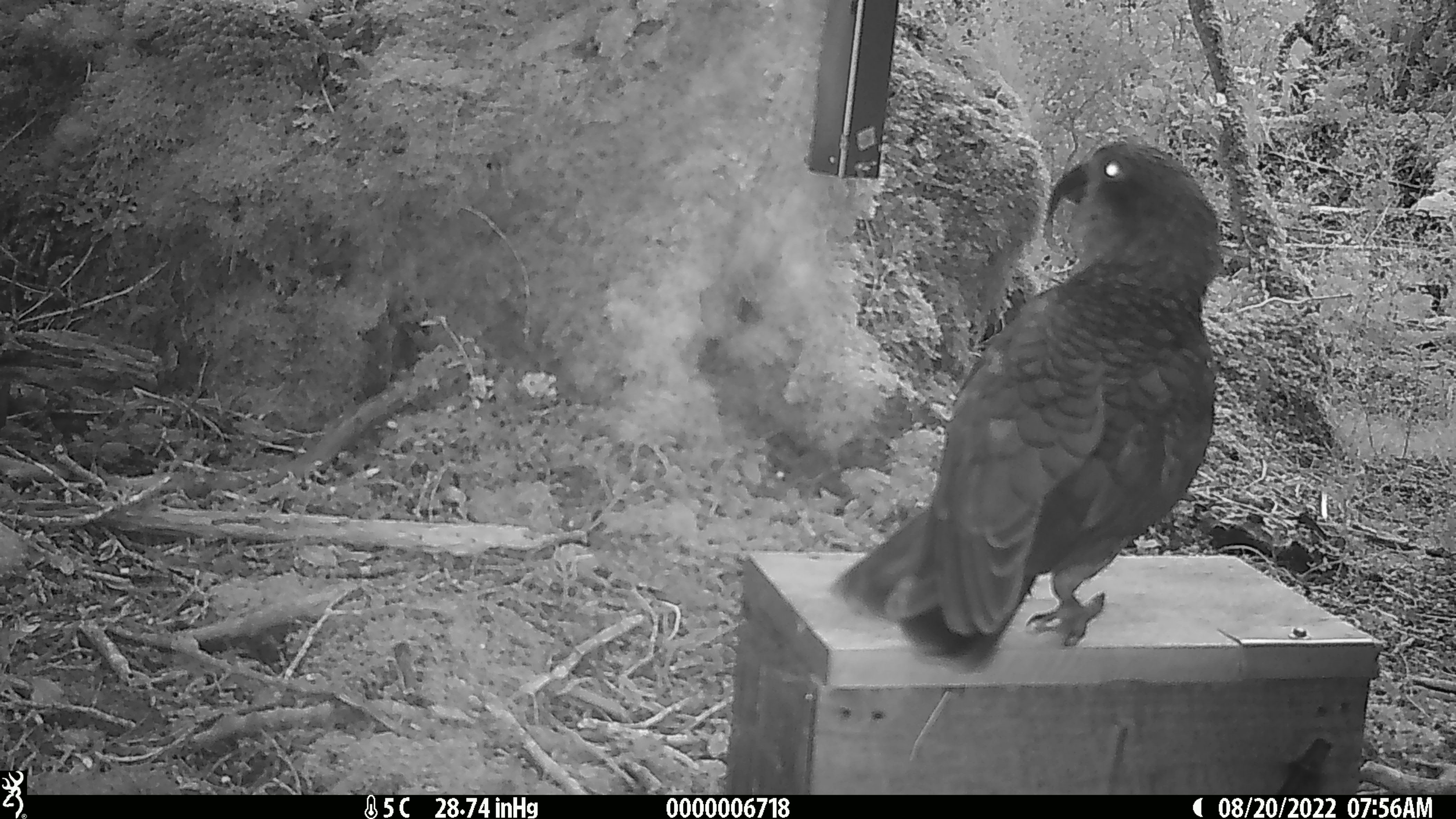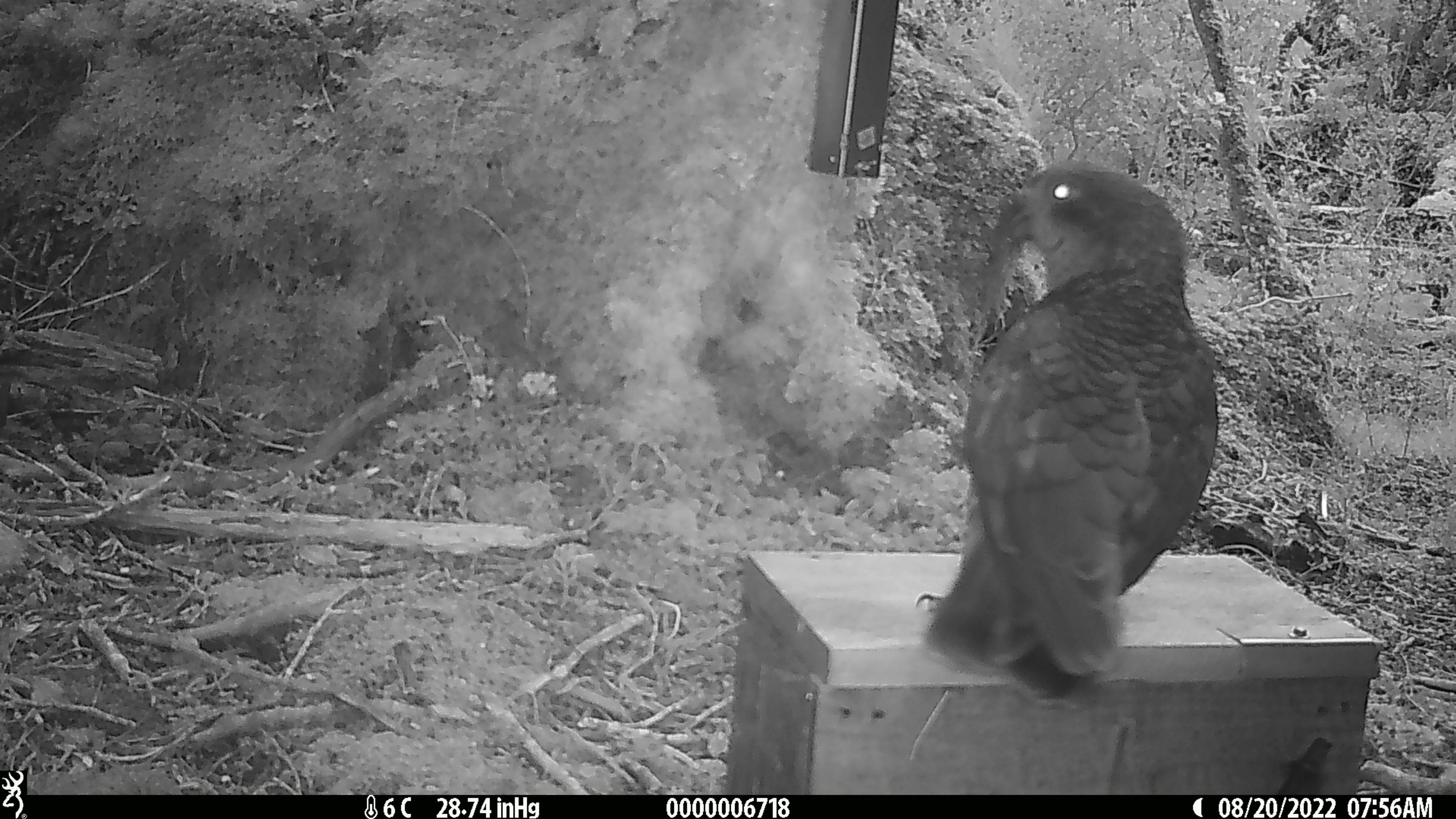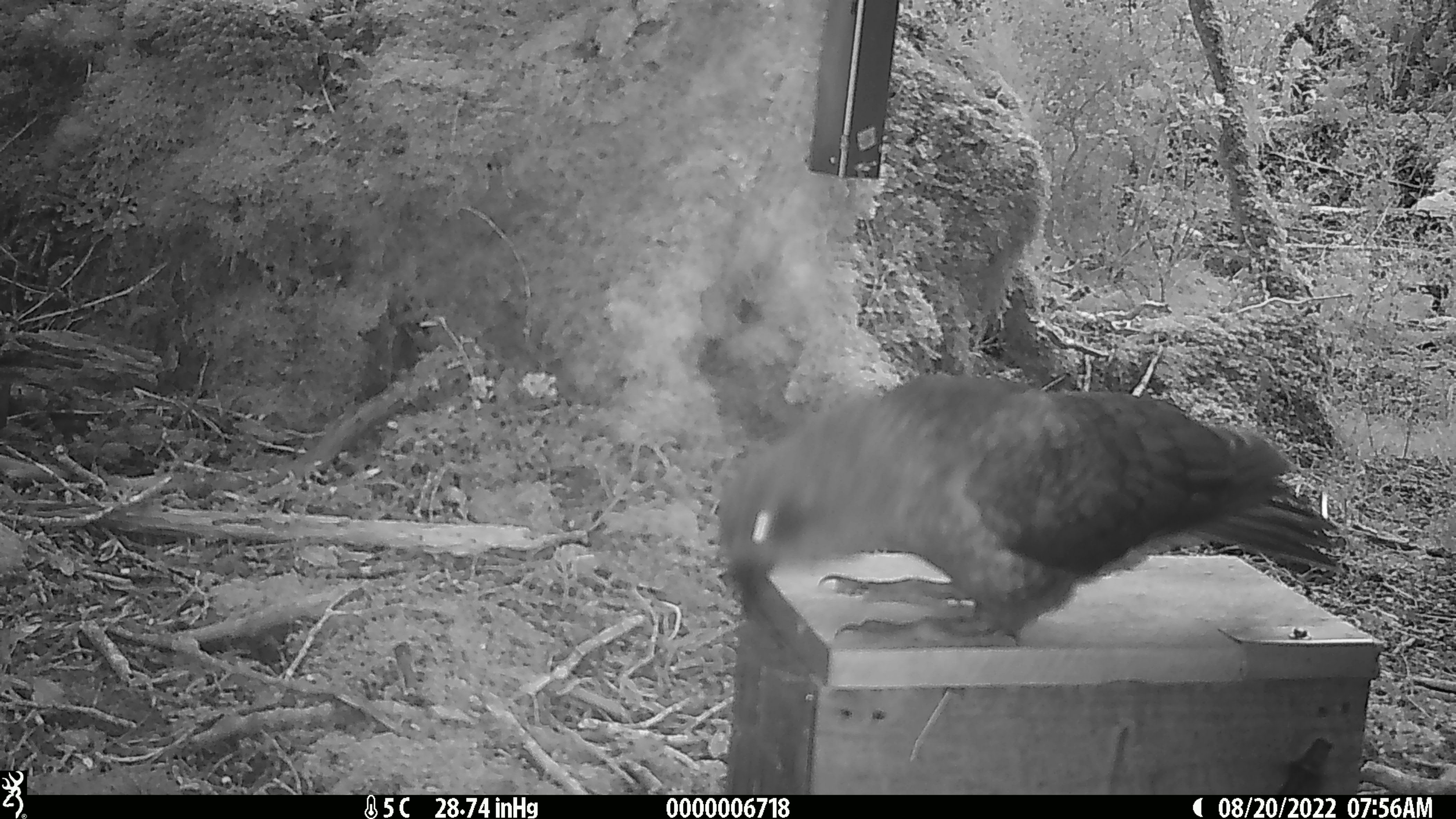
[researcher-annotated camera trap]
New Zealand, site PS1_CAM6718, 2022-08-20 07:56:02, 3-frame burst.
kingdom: Animalia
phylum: Chordata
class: Aves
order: Psittaciformes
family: Strigopidae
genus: Nestor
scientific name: Nestor notabilis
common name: kea